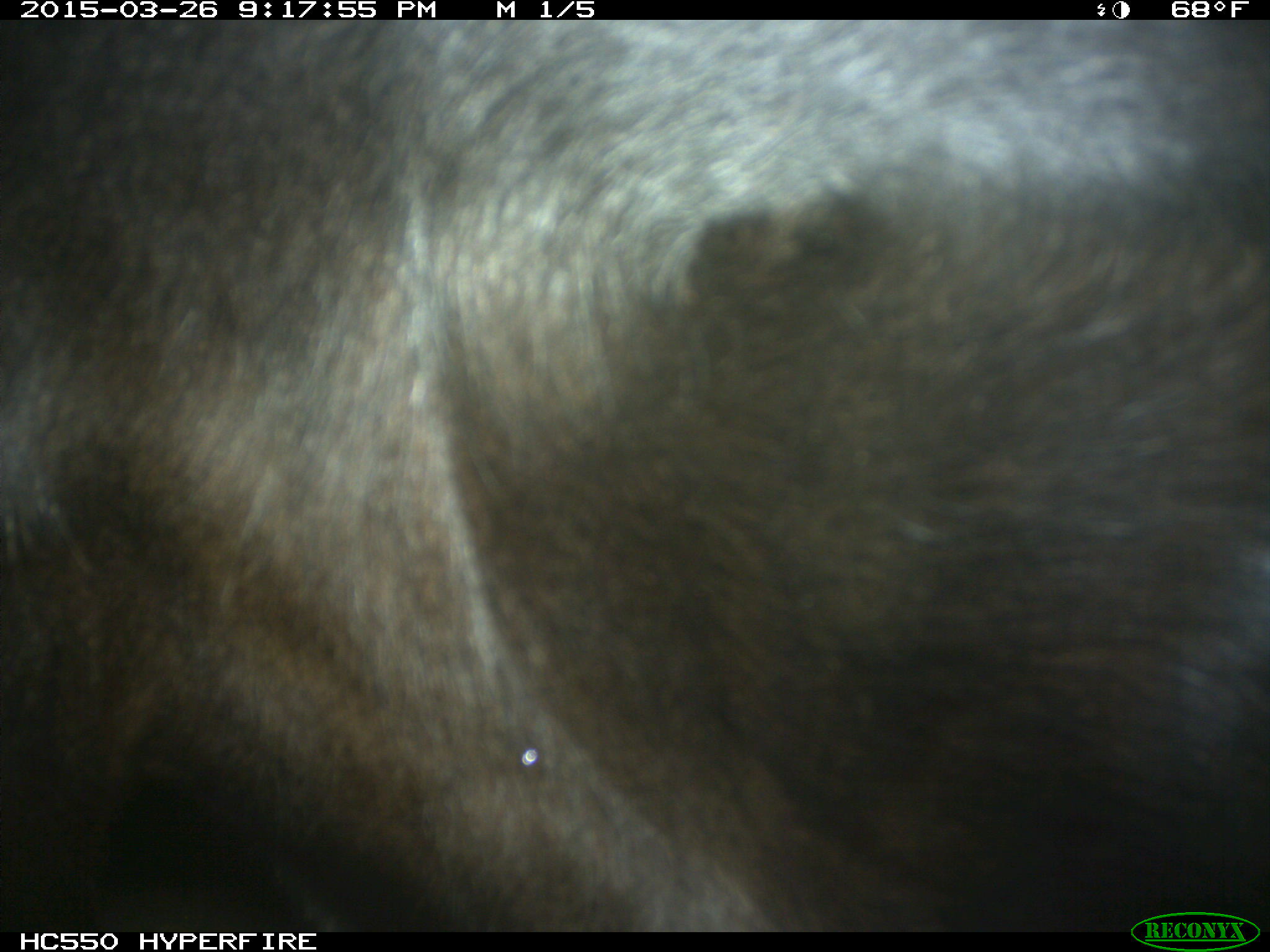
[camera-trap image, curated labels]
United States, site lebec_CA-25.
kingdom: Animalia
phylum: Chordata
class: Mammalia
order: Artiodactyla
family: Bovidae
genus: Bos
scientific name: Bos taurus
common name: domestic cow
Bos taurus (domestic cow).